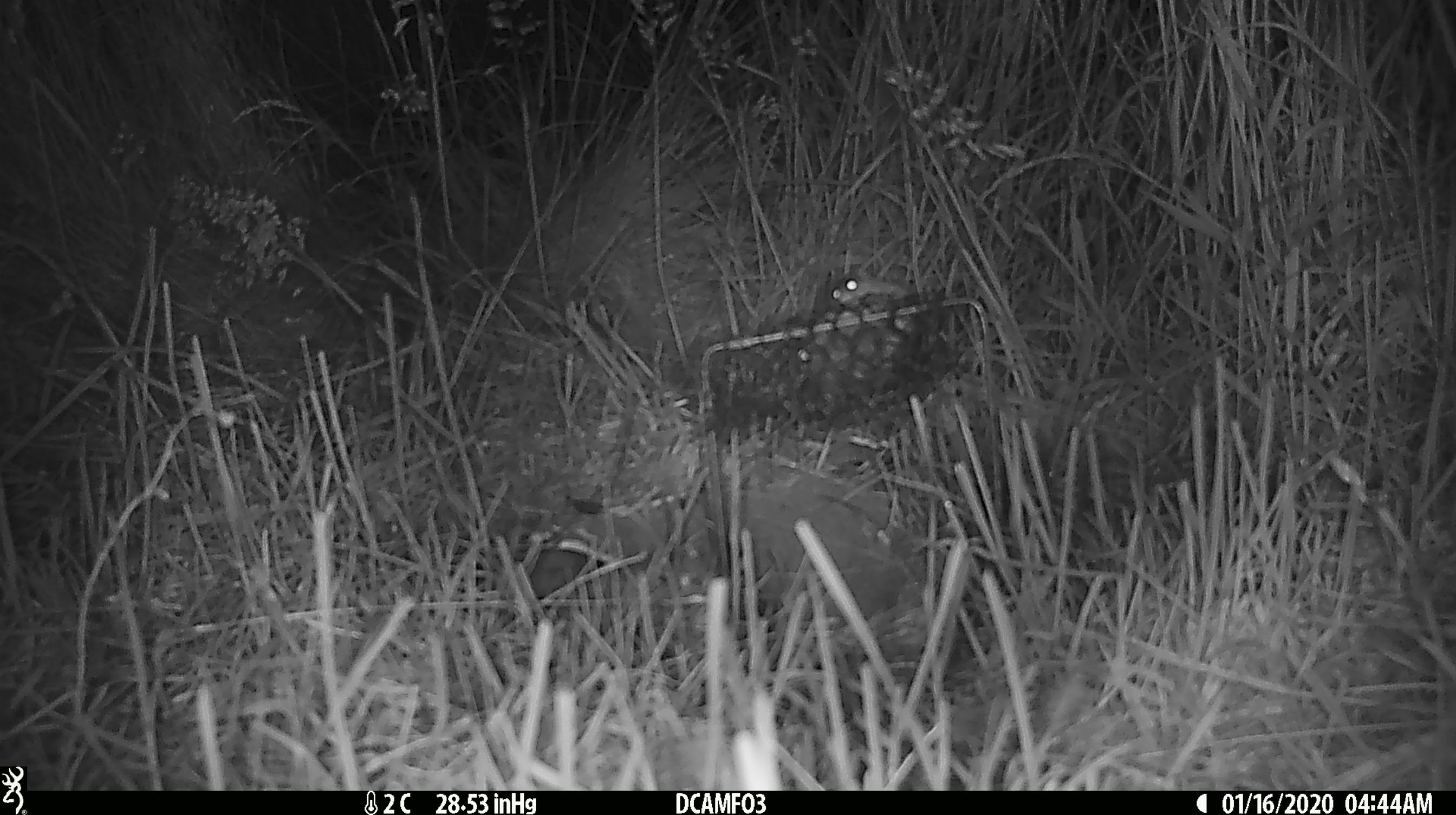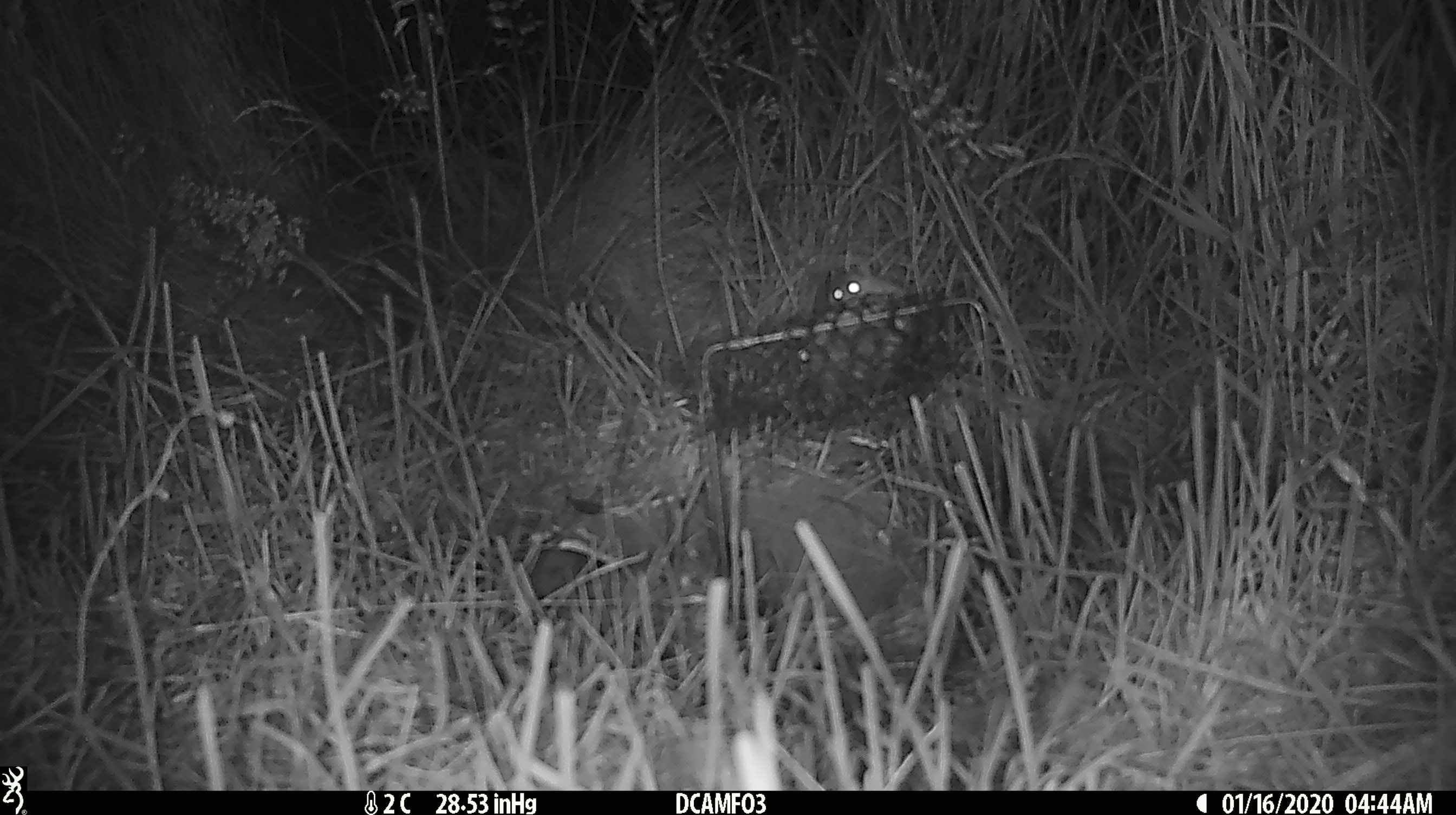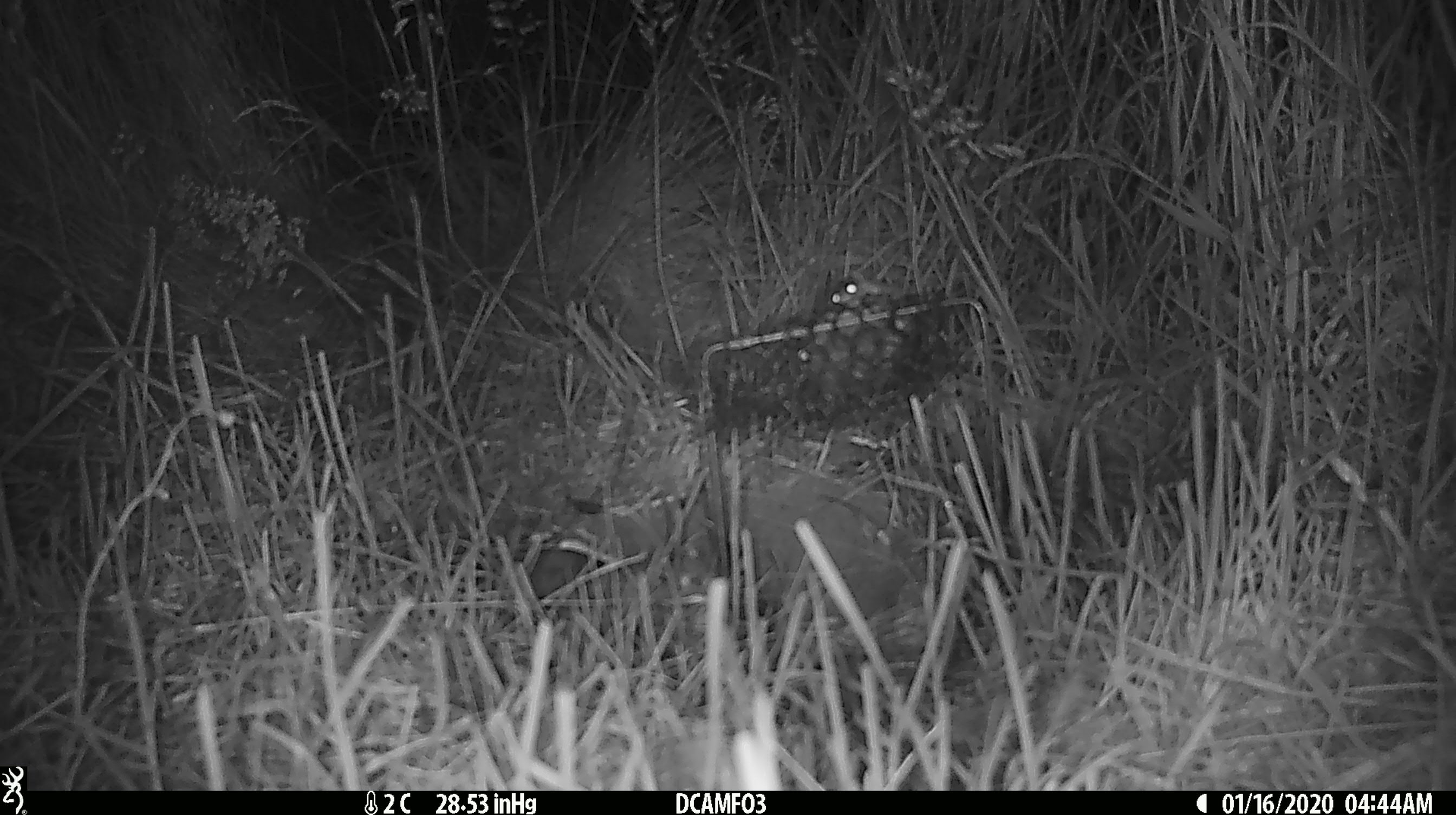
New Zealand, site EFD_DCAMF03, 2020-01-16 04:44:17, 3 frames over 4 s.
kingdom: Animalia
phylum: Chordata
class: Mammalia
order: Rodentia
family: Muridae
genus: Mus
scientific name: Mus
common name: mouse